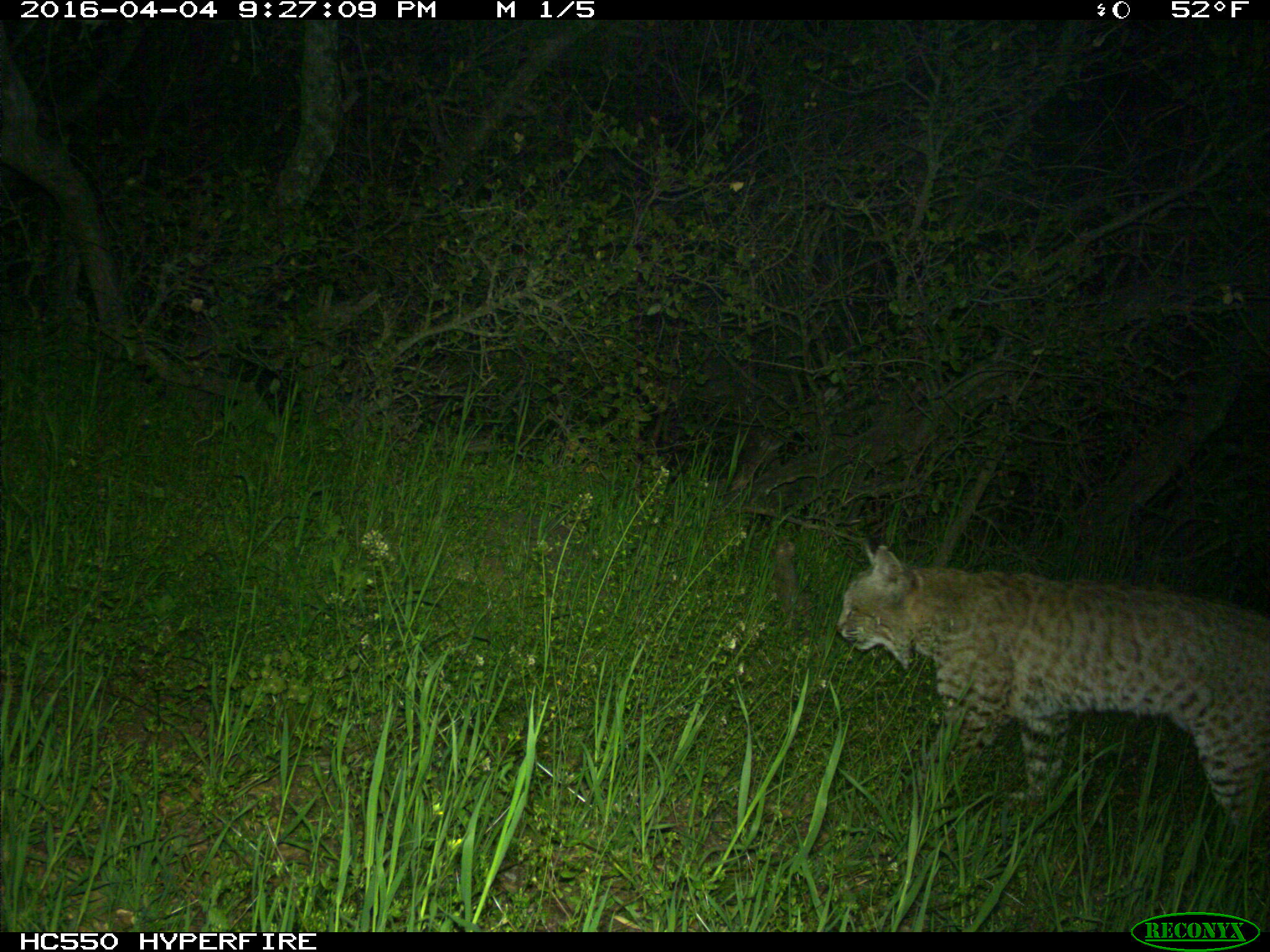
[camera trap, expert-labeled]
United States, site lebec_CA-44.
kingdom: Animalia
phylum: Chordata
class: Mammalia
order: Carnivora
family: Felidae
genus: Lynx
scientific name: Lynx rufus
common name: bobcat